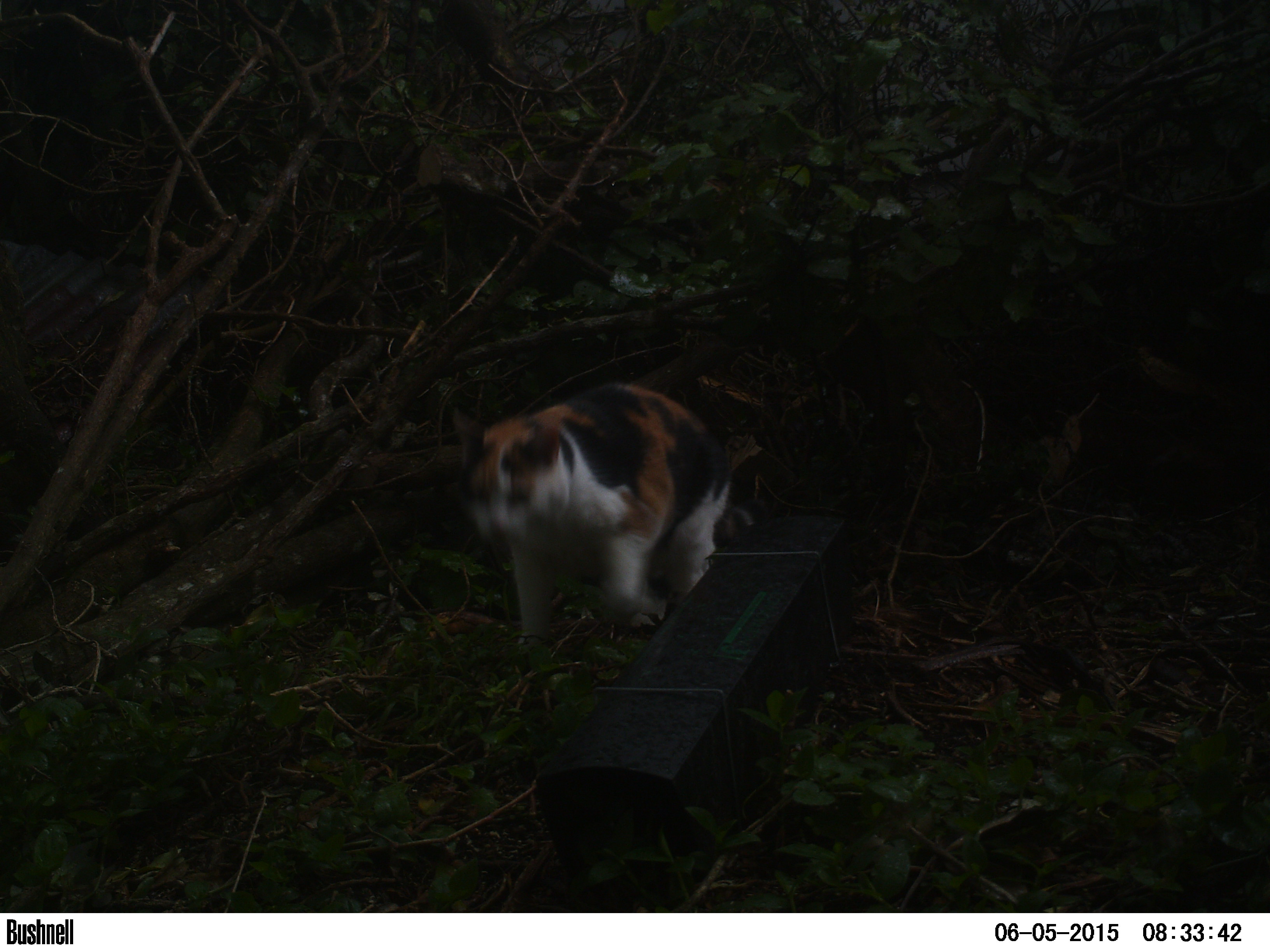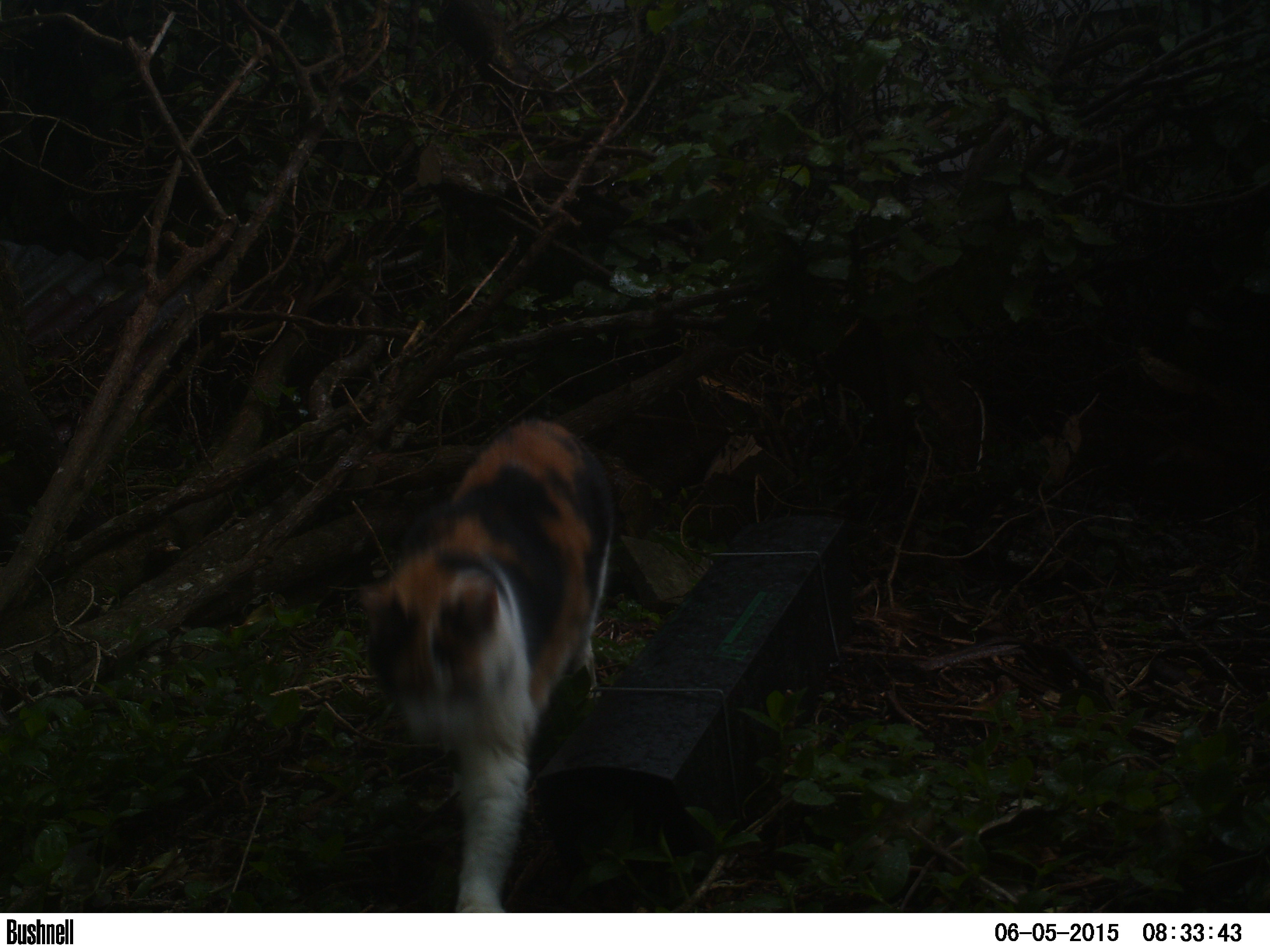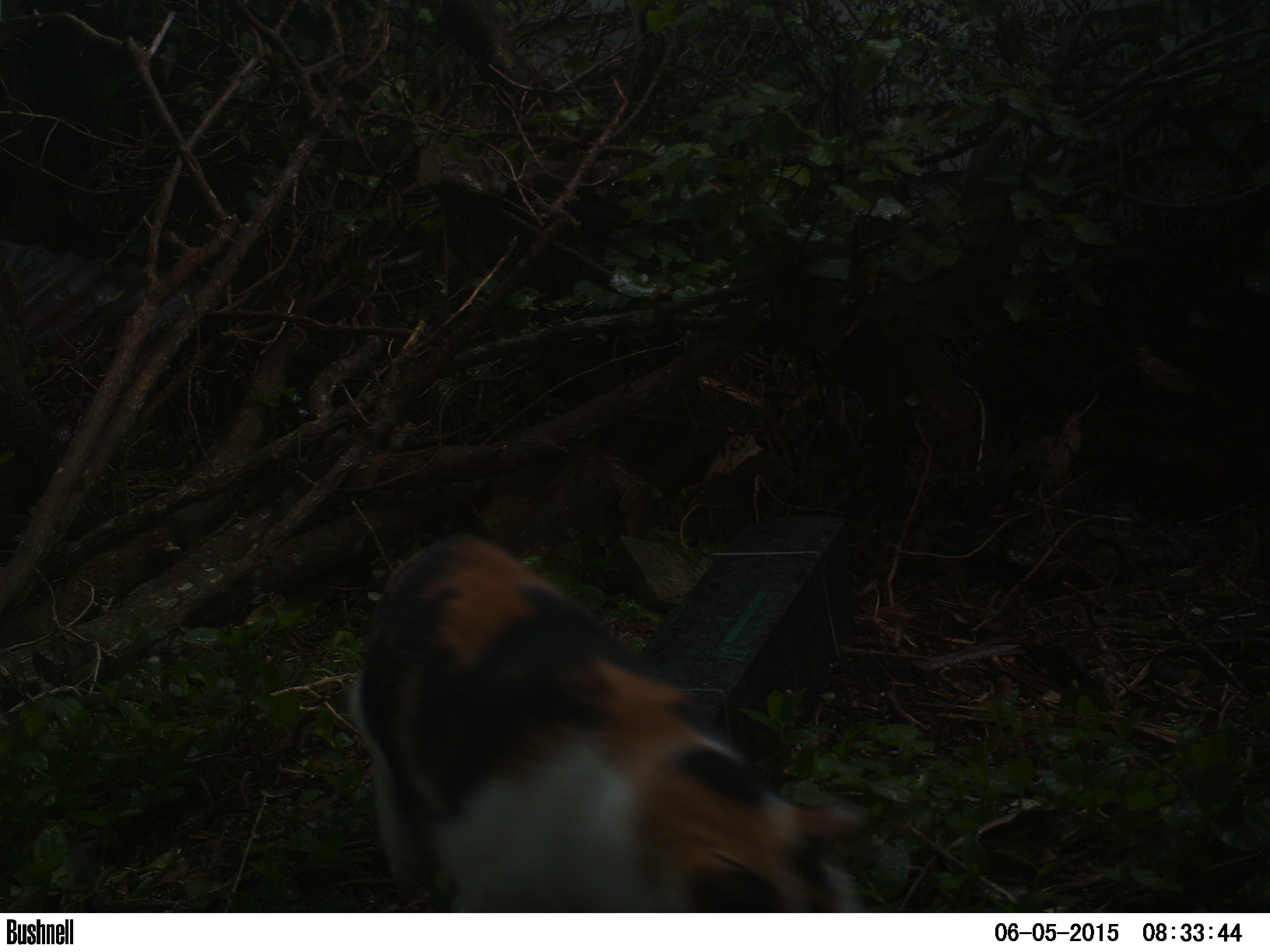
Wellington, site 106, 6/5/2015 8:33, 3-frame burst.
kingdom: Animalia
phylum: Chordata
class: Mammalia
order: Carnivora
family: Felidae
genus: Felis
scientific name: Felis catus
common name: cat